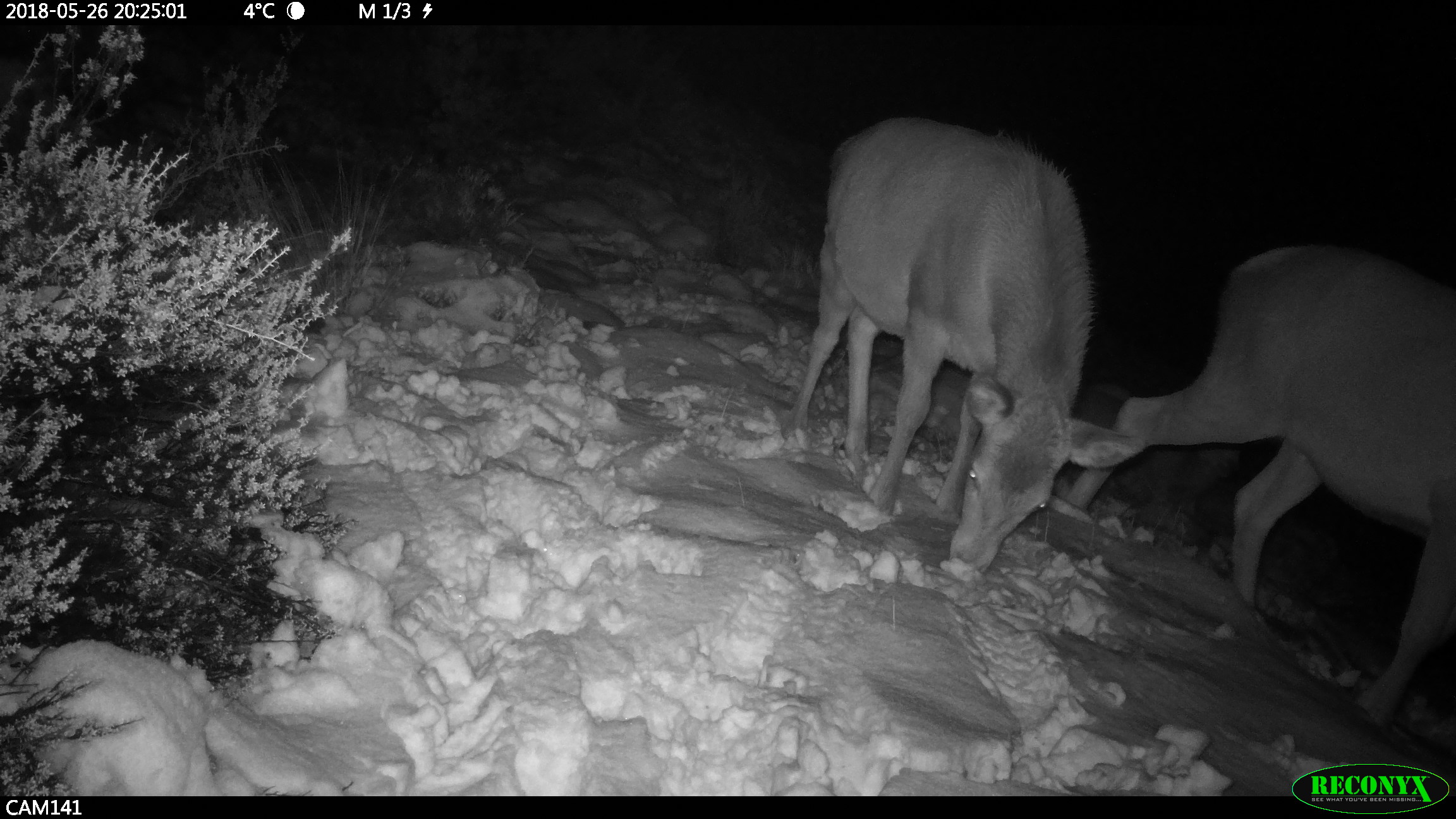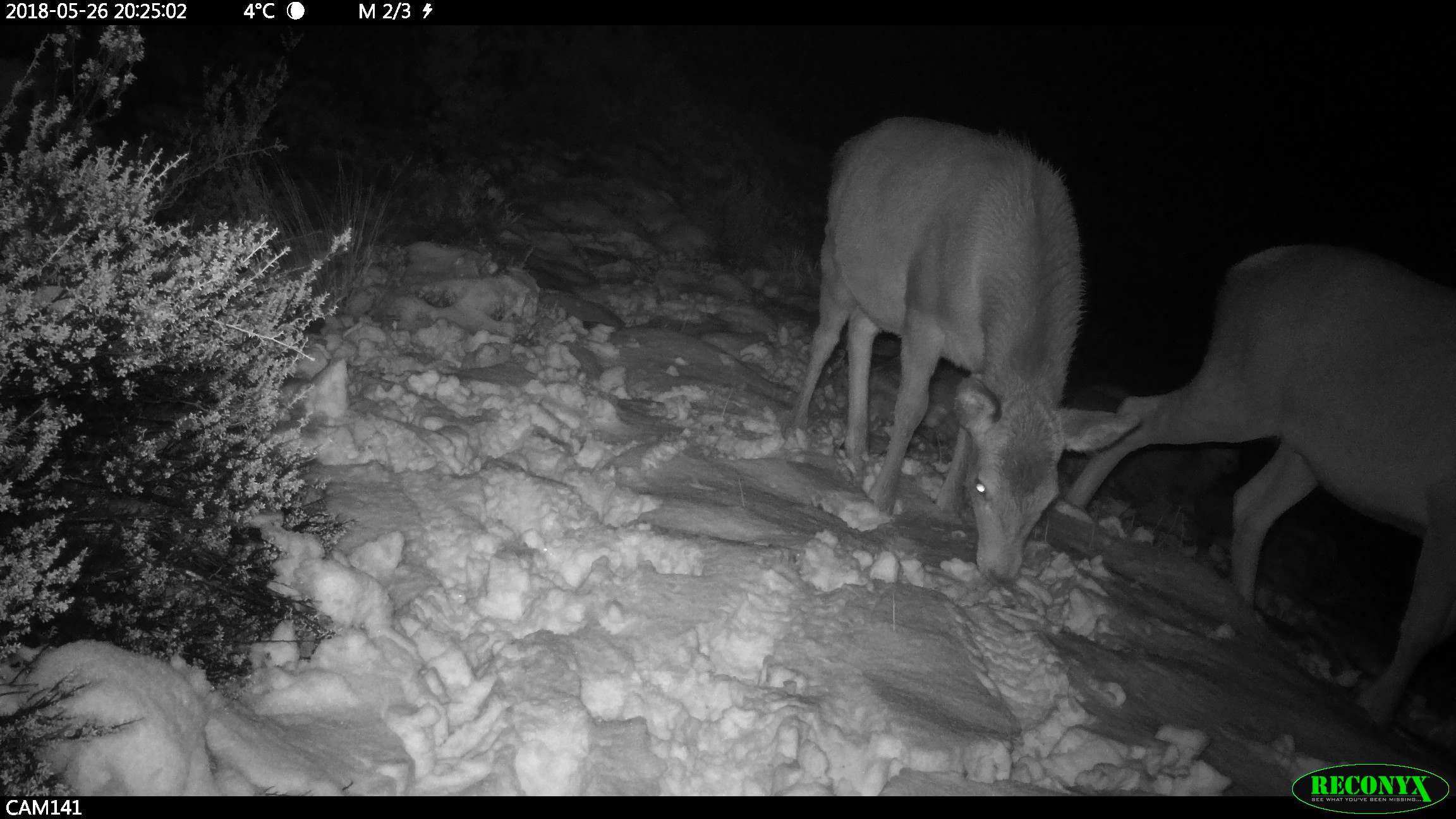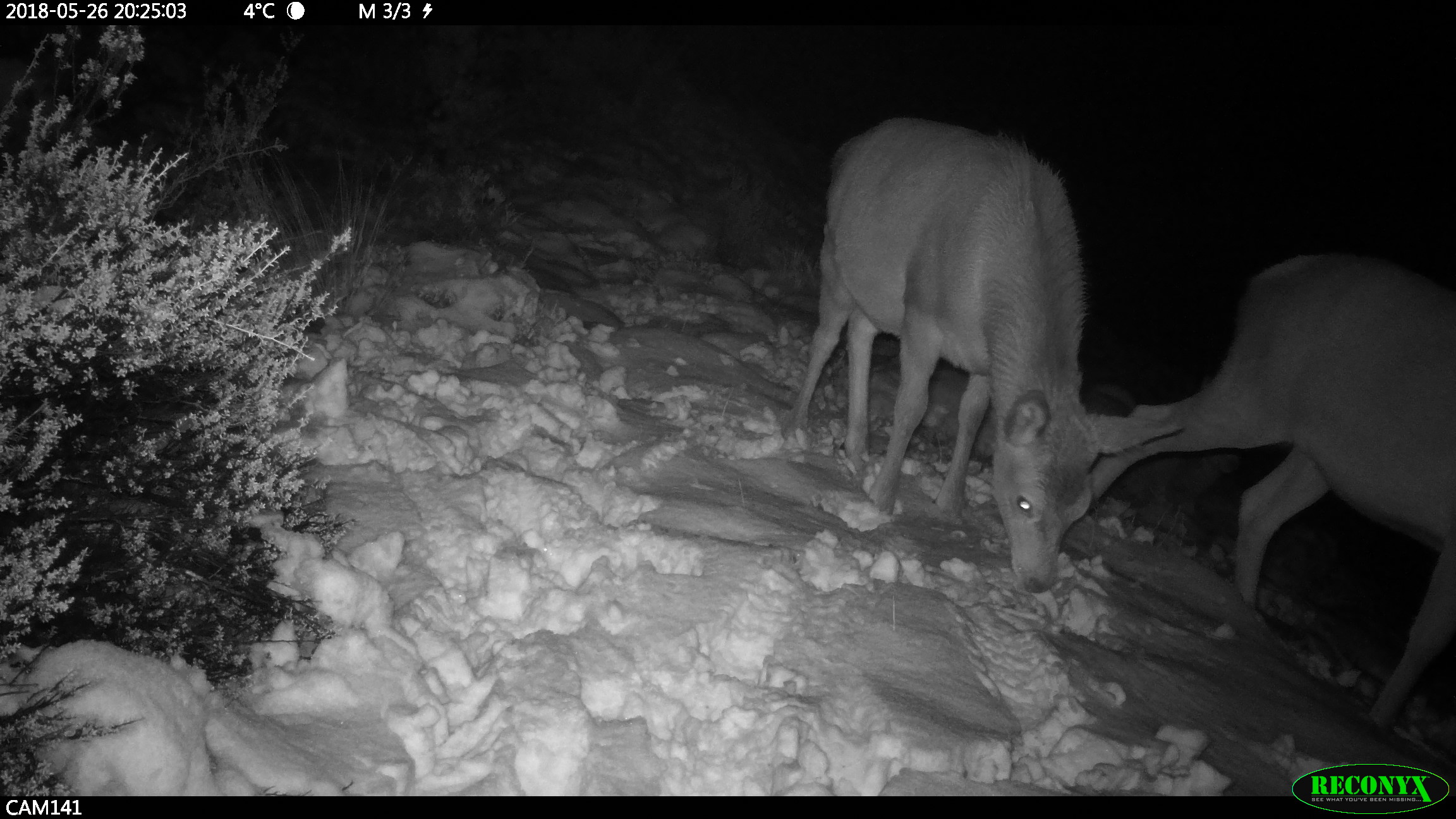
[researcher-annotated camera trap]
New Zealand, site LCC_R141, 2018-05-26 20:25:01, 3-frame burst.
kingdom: Animalia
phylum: Chordata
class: Mammalia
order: Artiodactyla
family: Cervidae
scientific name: Cervidae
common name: deer